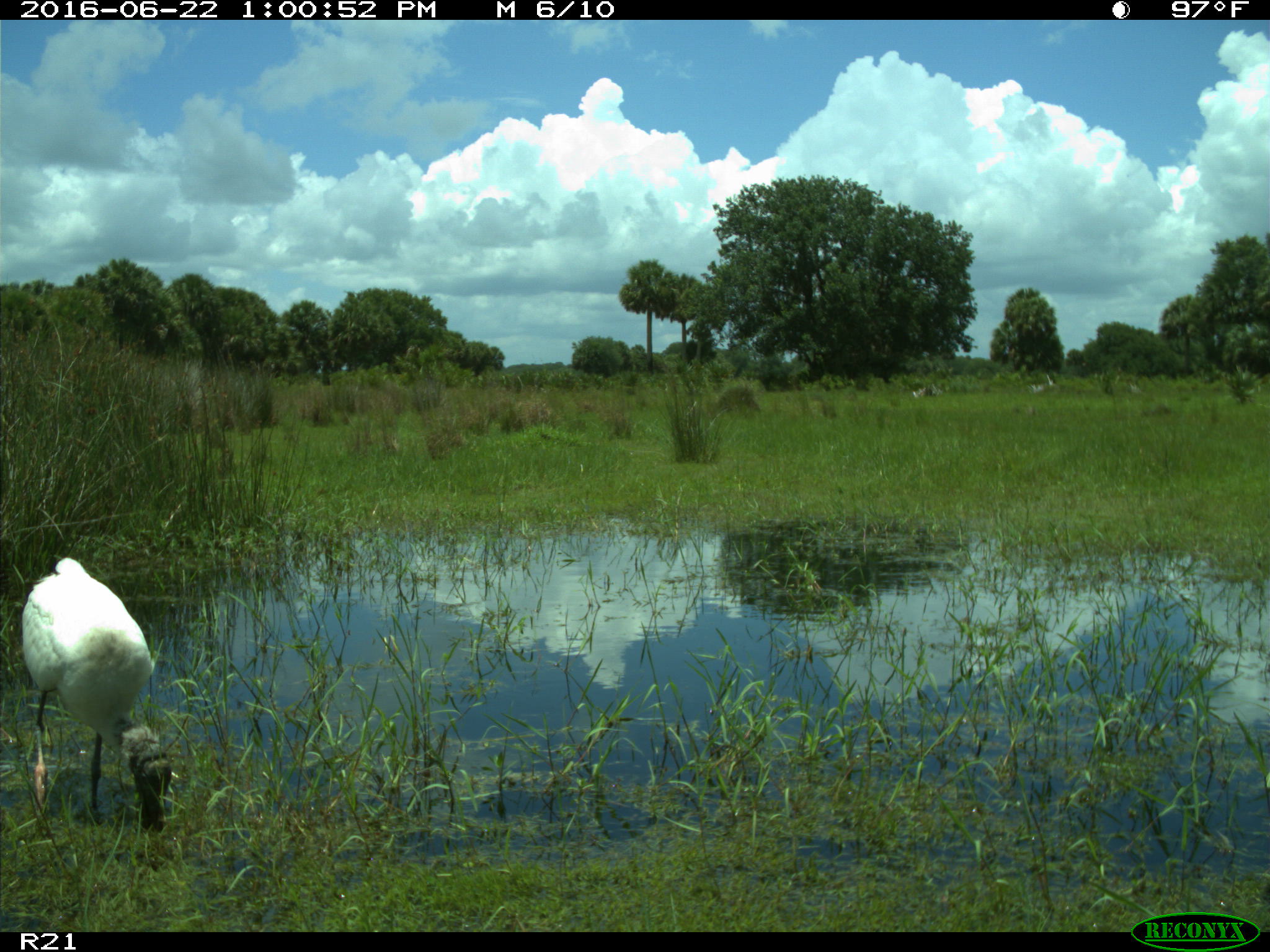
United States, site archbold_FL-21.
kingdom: Animalia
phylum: Chordata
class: Aves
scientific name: Aves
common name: birds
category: unidentified bird